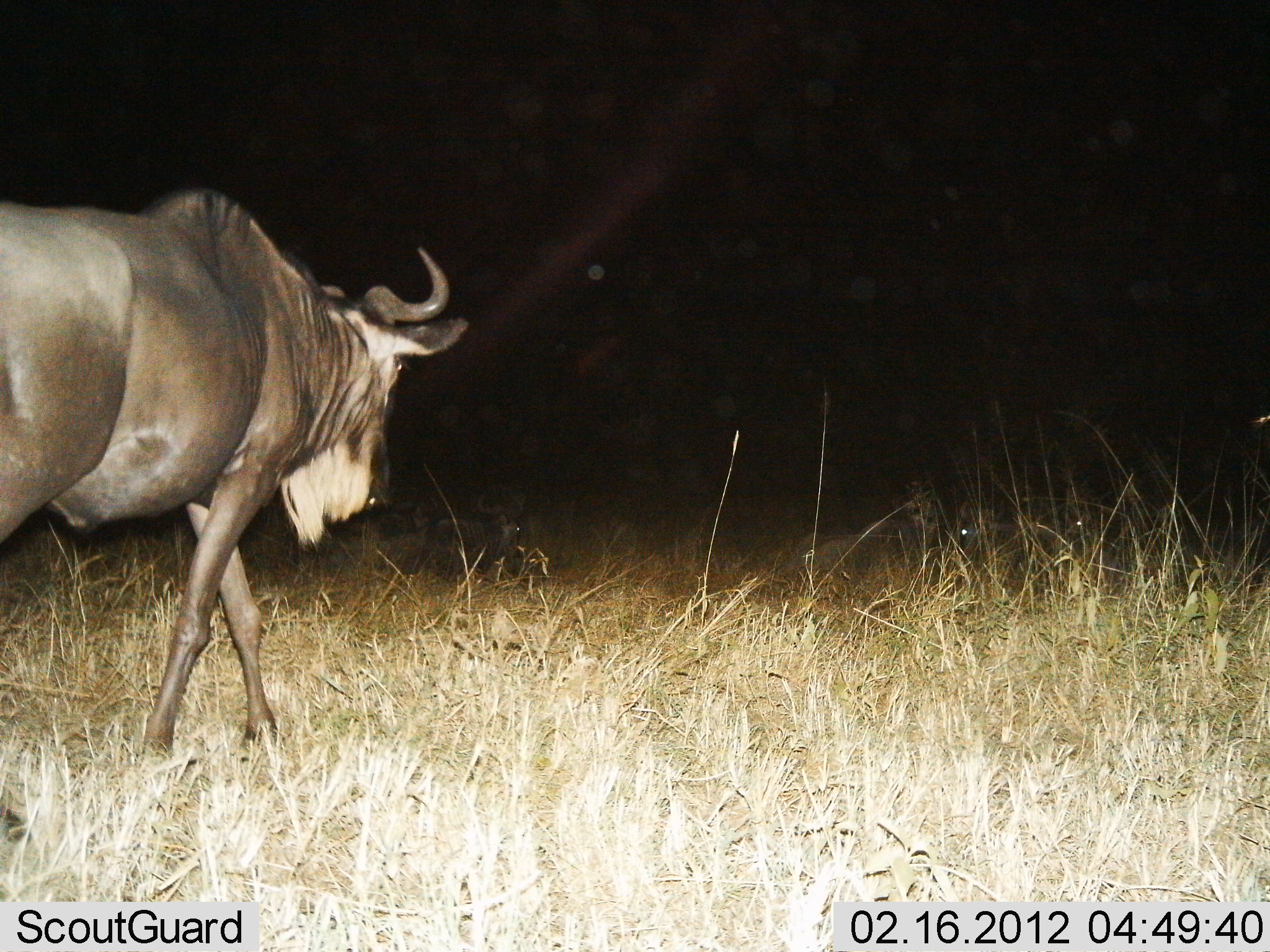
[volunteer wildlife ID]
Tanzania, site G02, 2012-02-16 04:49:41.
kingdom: Animalia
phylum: Chordata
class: Mammalia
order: Artiodactyla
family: Bovidae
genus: Connochaetes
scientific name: Connochaetes taurinus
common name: blue wildebeest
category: wildebeest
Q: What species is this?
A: Wildebeest (blue wildebeest) (Connochaetes taurinus).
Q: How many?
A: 1.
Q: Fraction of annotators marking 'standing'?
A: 14%.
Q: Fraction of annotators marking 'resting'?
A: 14%.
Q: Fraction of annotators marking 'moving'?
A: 86%.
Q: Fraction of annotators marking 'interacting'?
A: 0%.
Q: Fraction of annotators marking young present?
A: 0%.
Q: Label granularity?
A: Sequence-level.